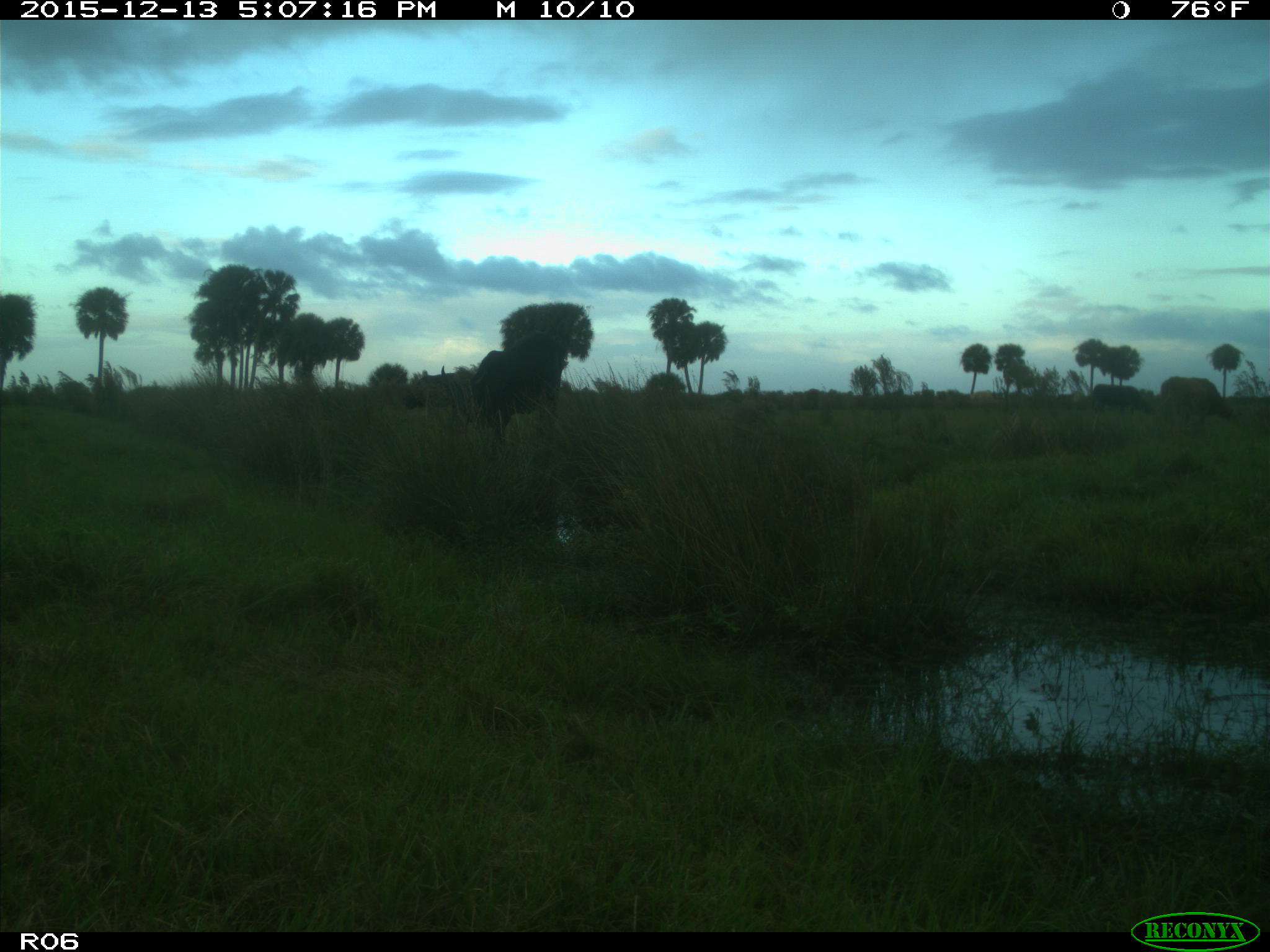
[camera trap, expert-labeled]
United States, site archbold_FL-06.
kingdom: Animalia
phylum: Chordata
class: Mammalia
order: Artiodactyla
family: Bovidae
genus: Bos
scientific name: Bos taurus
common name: domestic cow